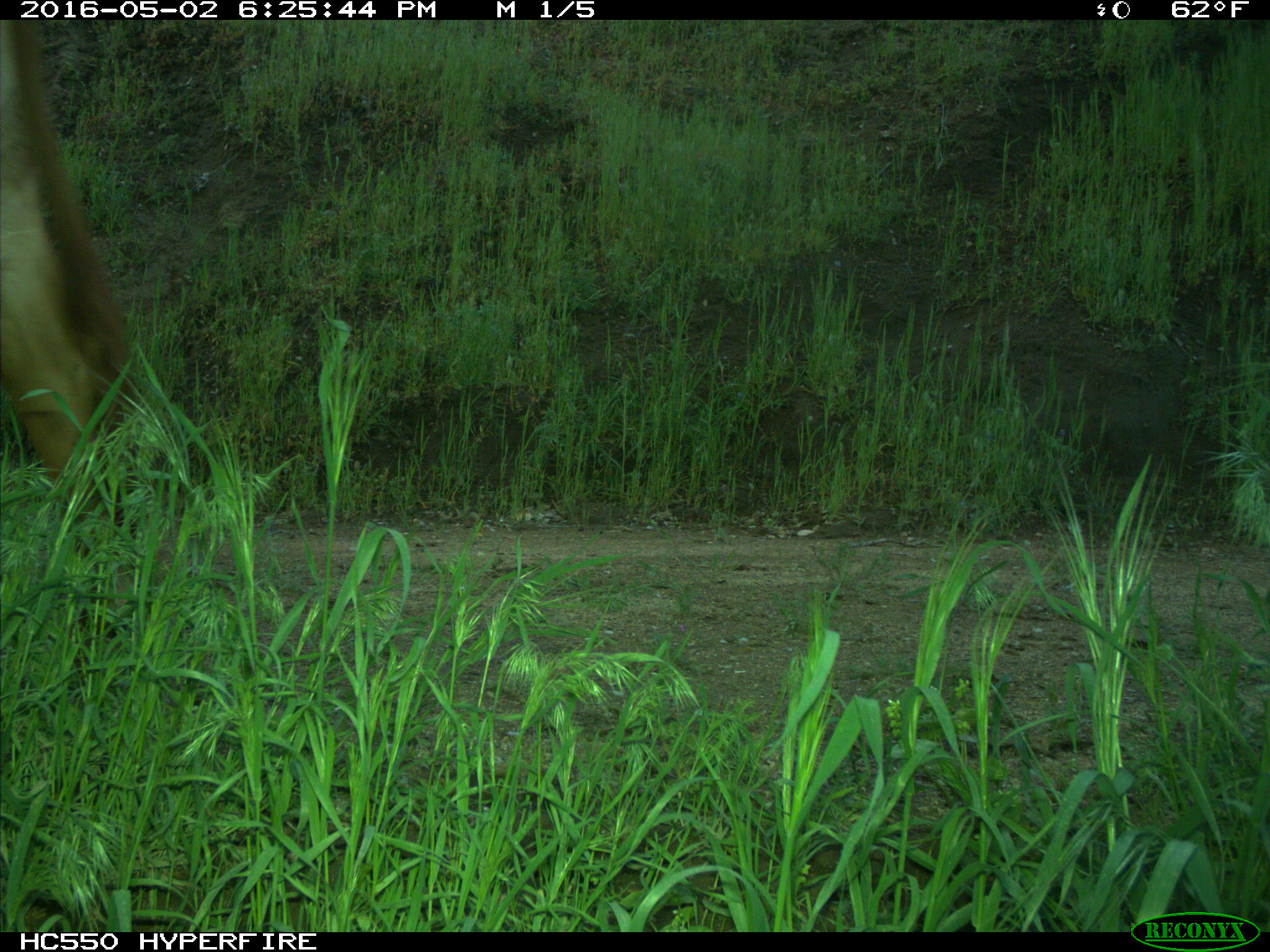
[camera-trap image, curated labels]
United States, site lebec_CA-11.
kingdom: Animalia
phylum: Chordata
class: Mammalia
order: Artiodactyla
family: Bovidae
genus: Bos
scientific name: Bos taurus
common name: domestic cow